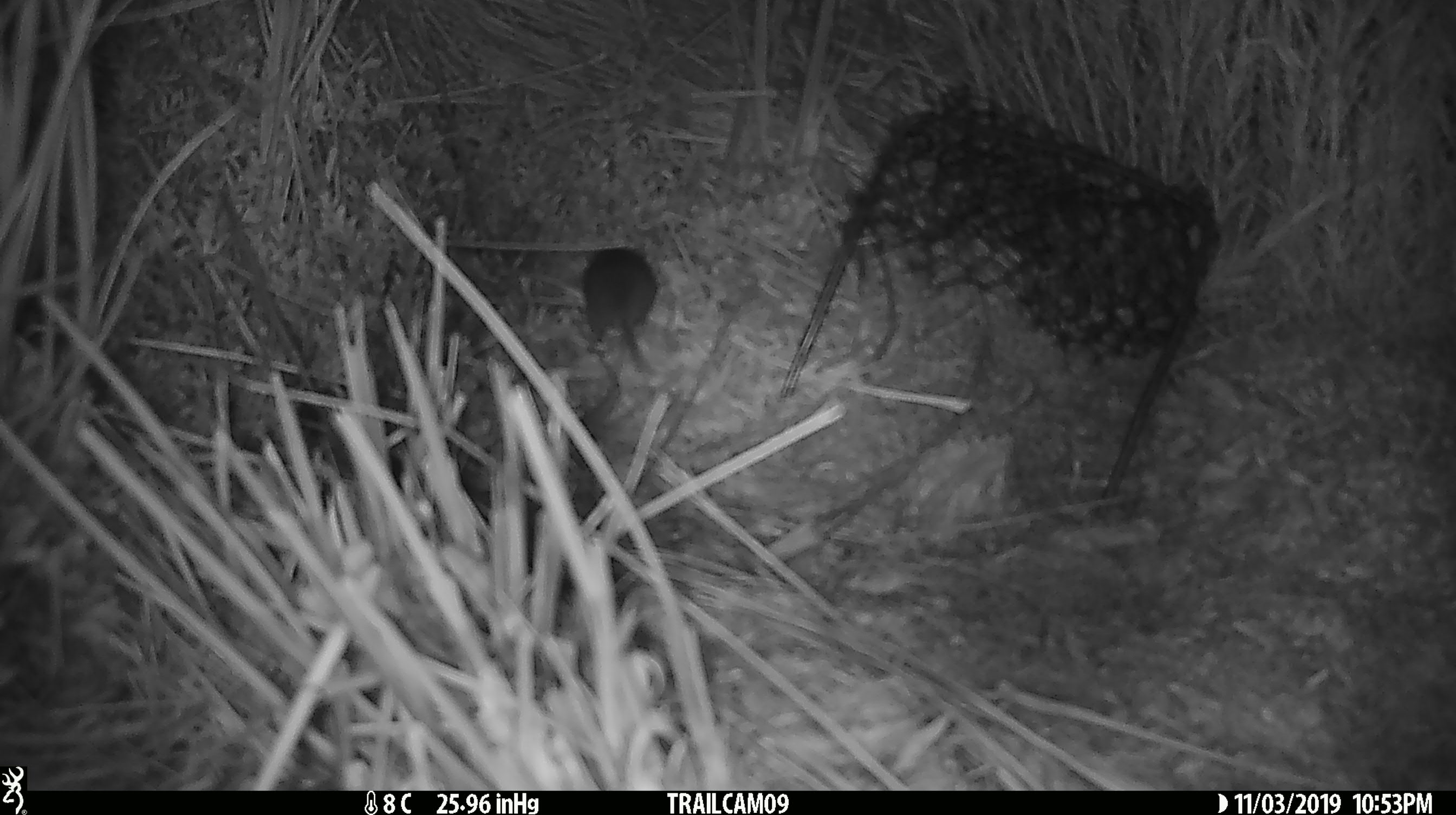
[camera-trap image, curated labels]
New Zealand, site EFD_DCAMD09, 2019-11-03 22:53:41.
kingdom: Animalia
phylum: Chordata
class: Mammalia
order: Rodentia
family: Muridae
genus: Mus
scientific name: Mus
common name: mouse